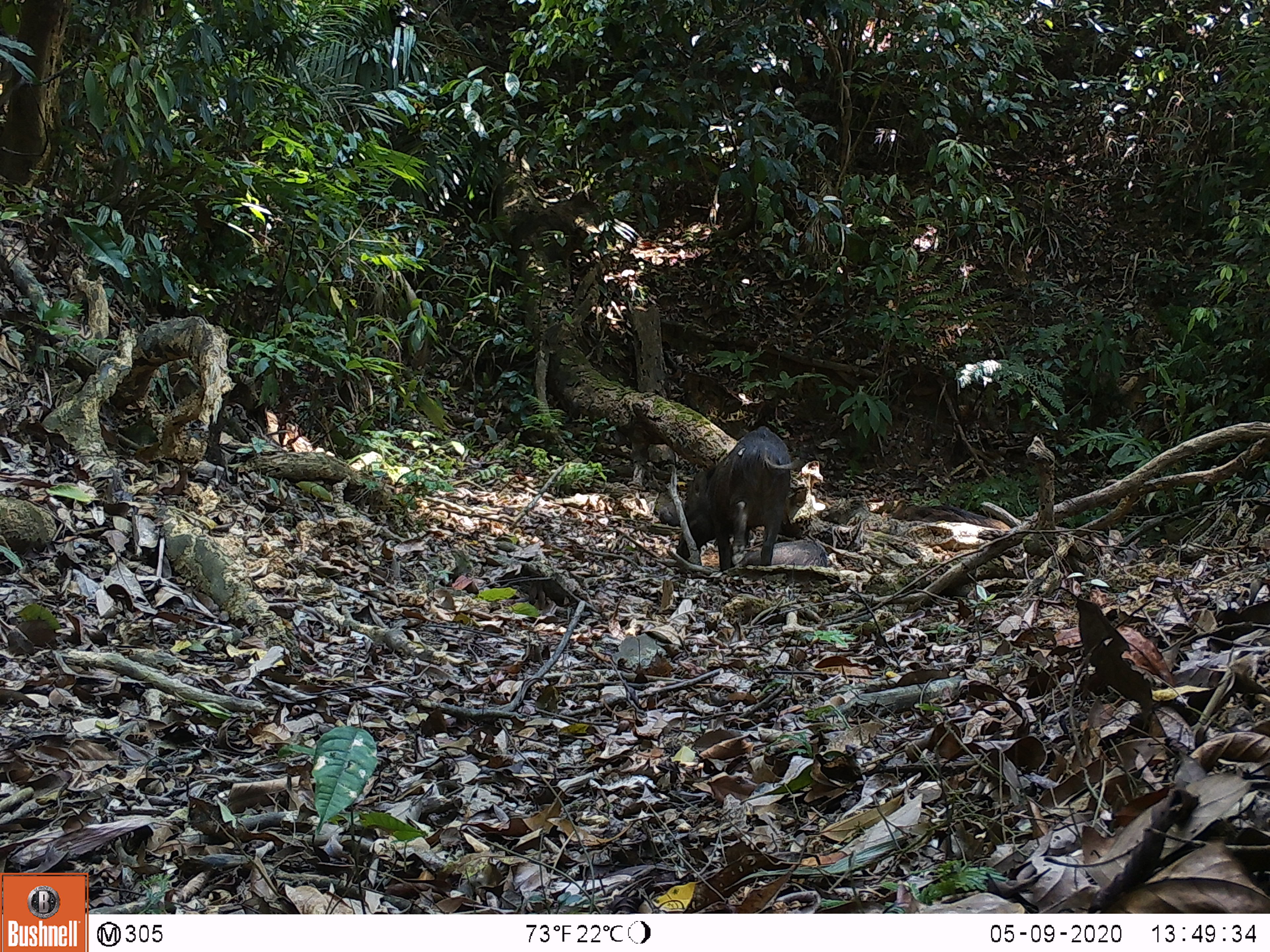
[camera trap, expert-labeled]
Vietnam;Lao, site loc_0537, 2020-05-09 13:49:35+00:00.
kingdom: Animalia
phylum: Chordata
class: Mammalia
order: Artiodactyla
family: Suidae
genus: Sus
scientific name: Sus scrofa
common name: eurasian wild pig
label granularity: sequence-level